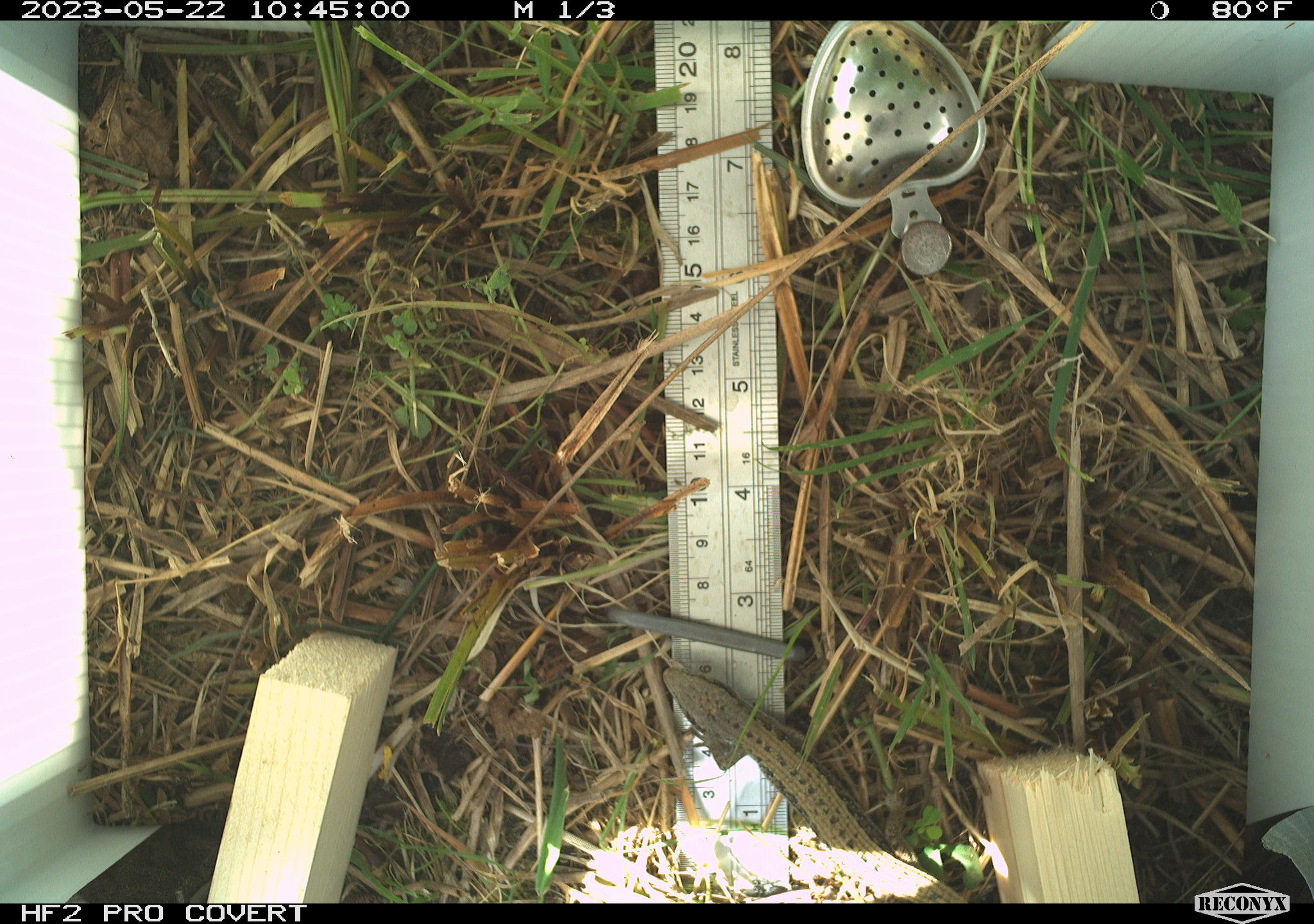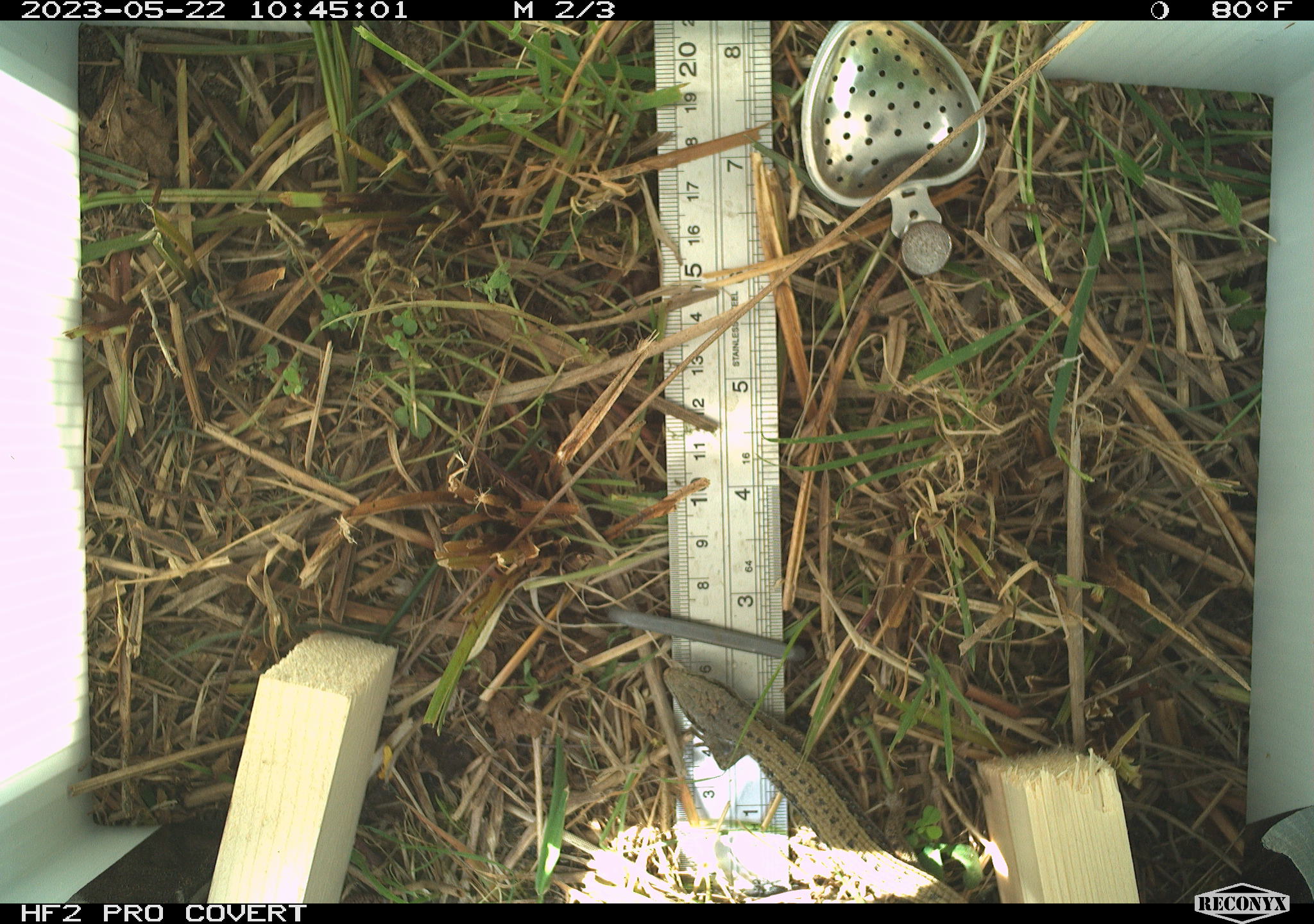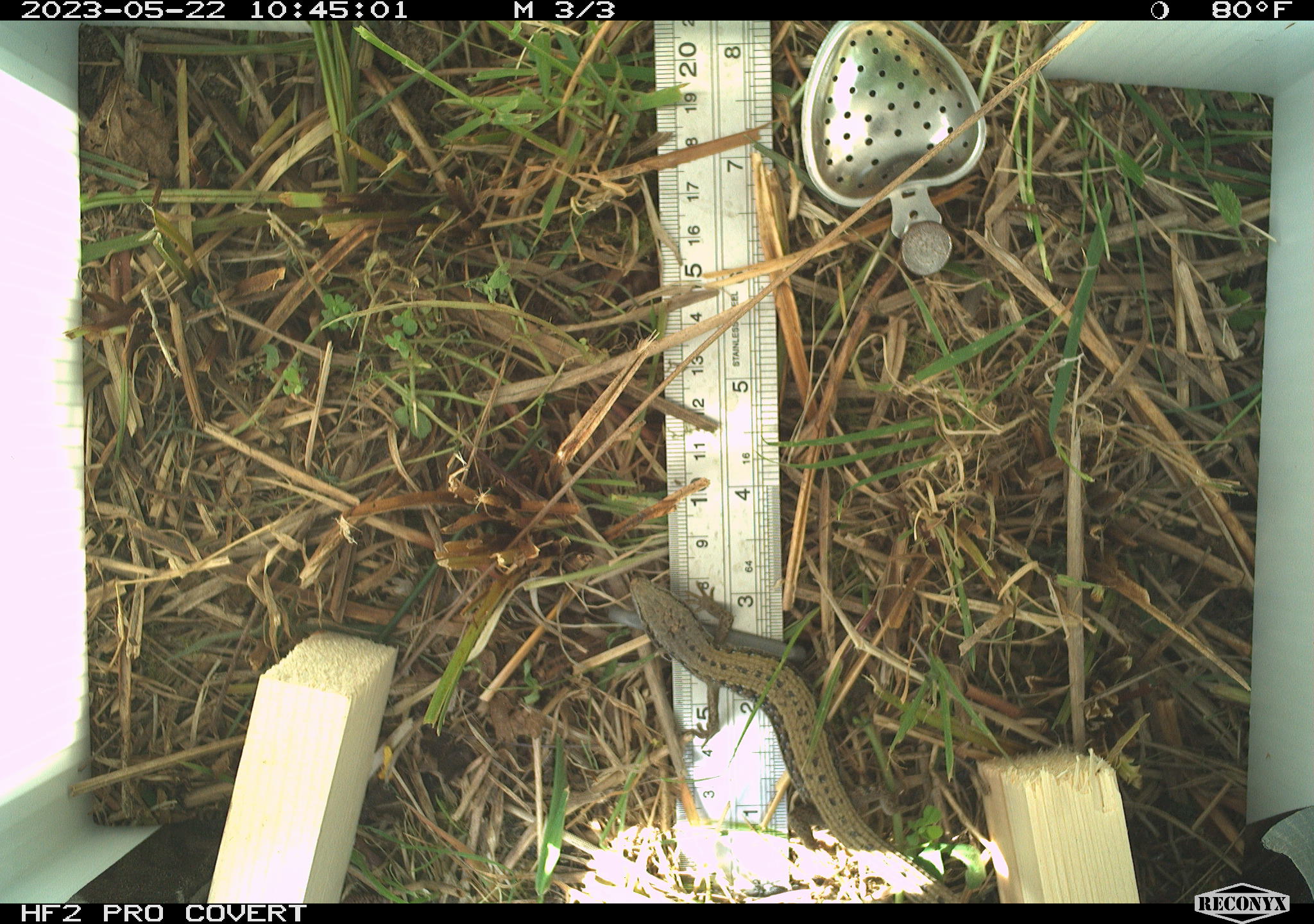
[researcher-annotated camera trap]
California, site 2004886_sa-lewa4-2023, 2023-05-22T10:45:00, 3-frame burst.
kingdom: Animalia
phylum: Chordata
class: Reptilia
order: Squamata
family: Anguidae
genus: Elgaria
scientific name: Elgaria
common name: alligator lizards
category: elgaria species